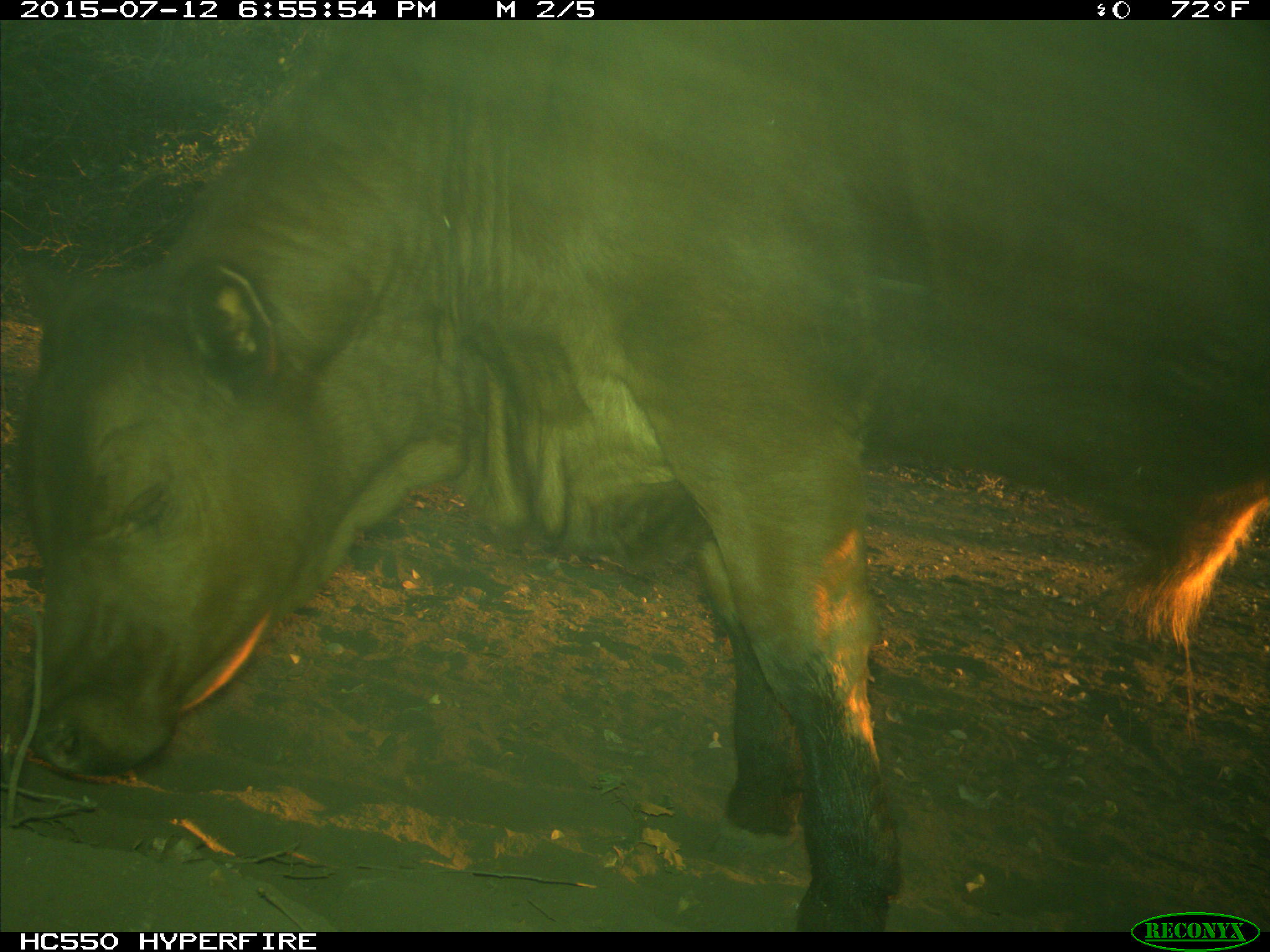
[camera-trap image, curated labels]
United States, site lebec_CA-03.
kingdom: Animalia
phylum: Chordata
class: Mammalia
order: Artiodactyla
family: Bovidae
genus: Bos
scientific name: Bos taurus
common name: domestic cow